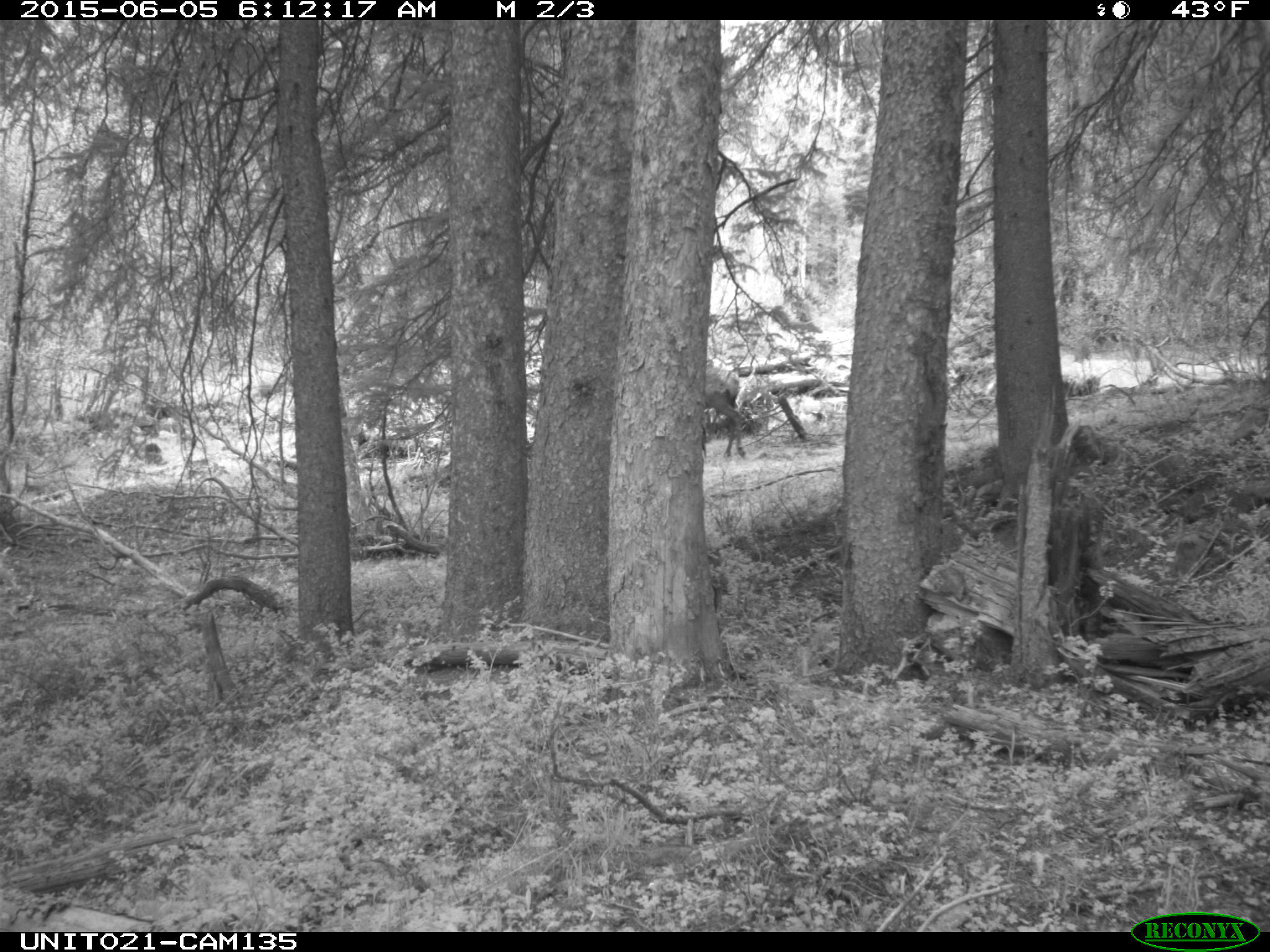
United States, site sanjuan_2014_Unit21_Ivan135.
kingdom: Animalia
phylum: Chordata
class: Mammalia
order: Artiodactyla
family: Cervidae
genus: Cervus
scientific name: Cervus elaphus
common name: red deer